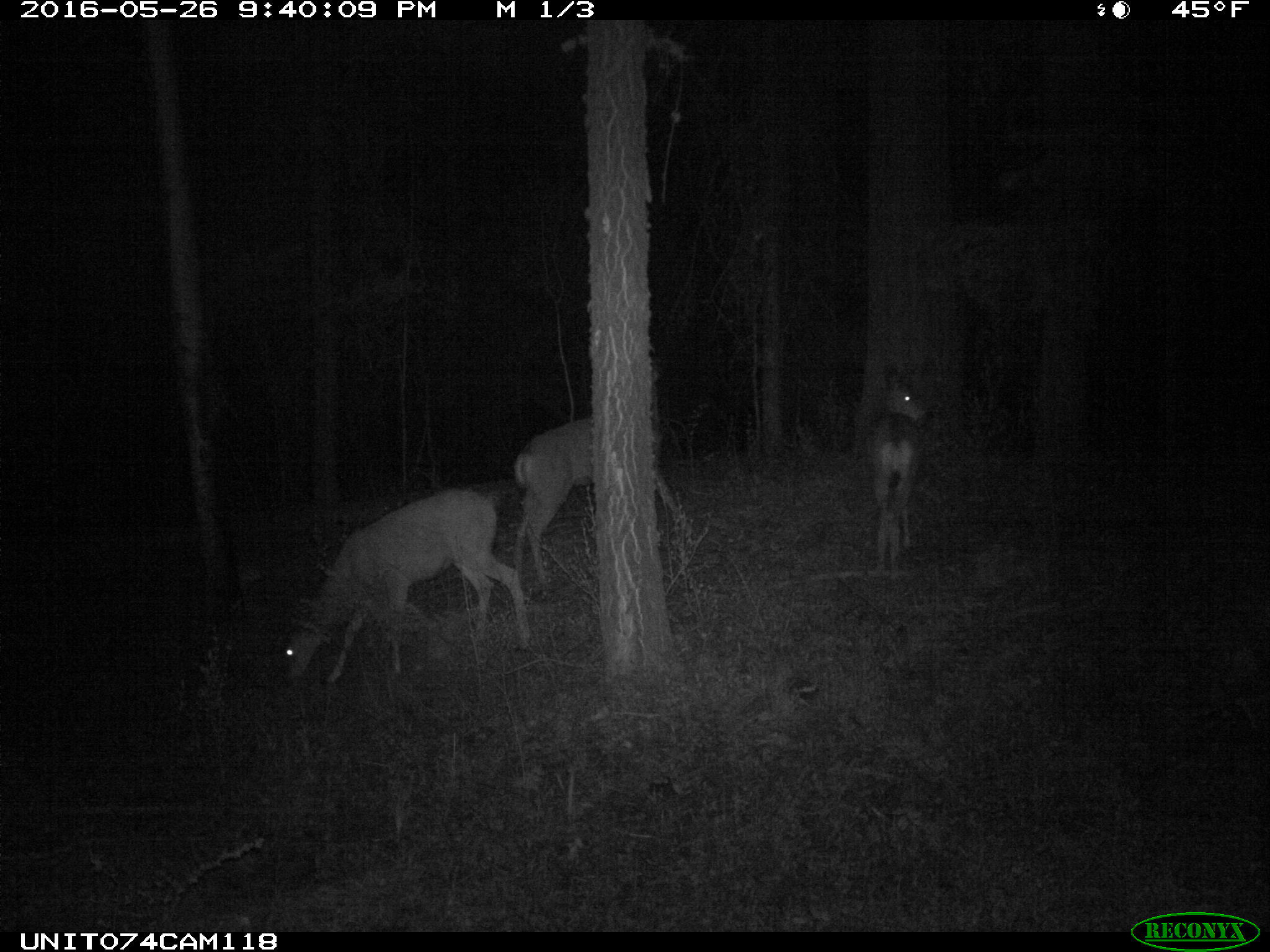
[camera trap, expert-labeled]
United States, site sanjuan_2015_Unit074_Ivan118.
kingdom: Animalia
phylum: Chordata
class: Mammalia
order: Artiodactyla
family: Cervidae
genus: Odocoileus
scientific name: Odocoileus hemionus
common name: mule deer